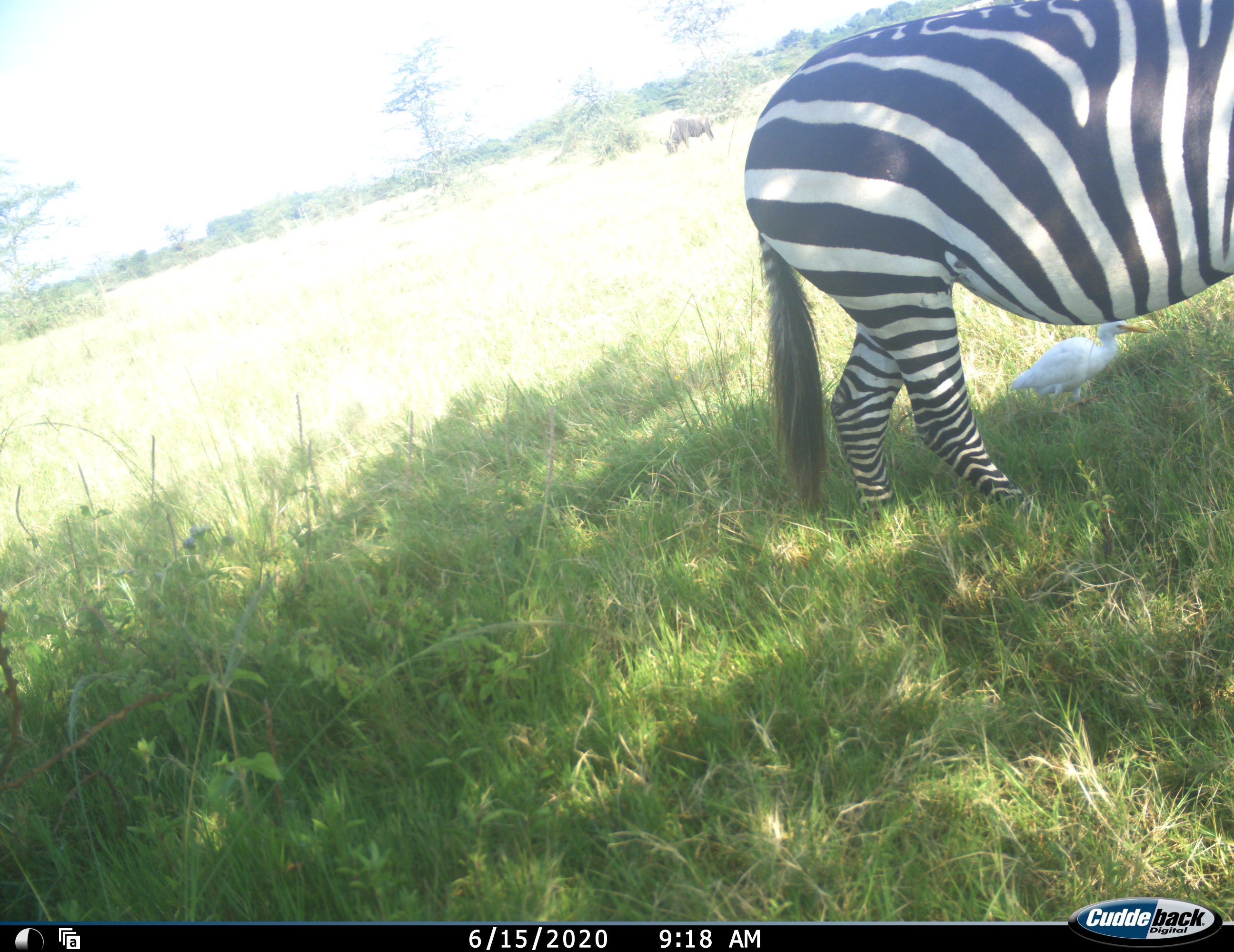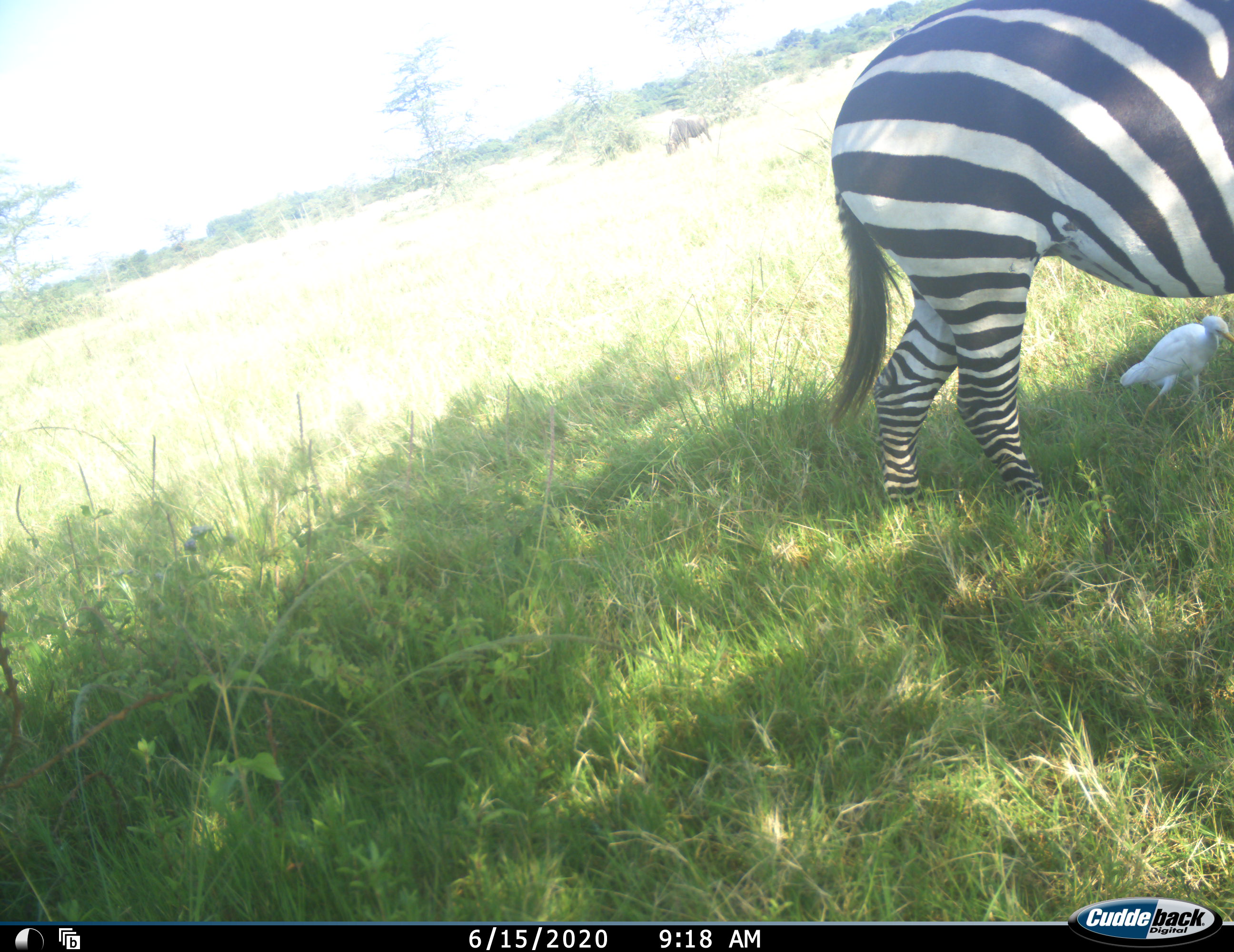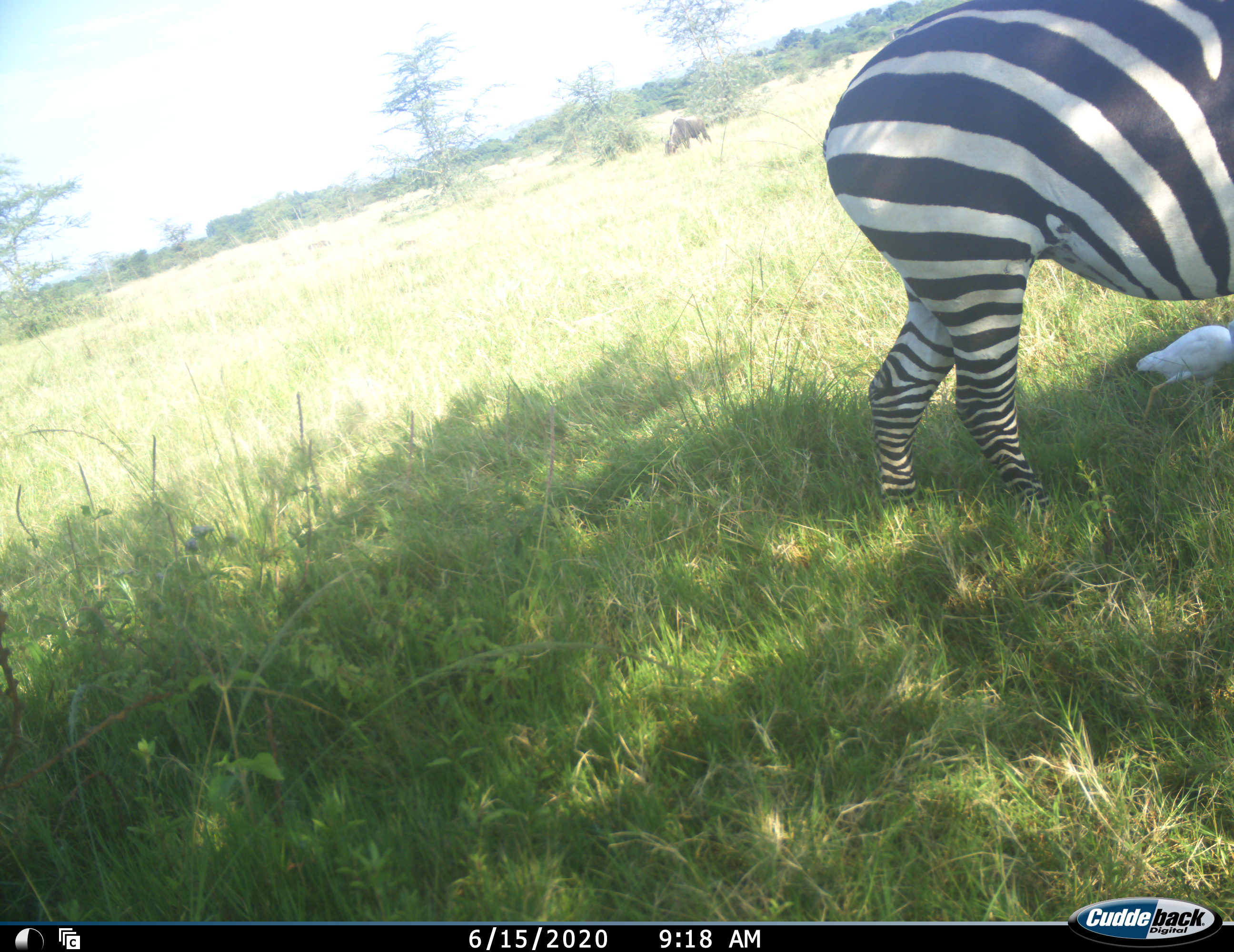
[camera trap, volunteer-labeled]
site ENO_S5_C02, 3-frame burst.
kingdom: Animalia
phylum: Chordata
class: Aves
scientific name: Aves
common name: bird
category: birdother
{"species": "birdother (bird) (Aves)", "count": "1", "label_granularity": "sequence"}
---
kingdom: Animalia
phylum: Chordata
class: Mammalia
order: Artiodactyla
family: Bovidae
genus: Connochaetes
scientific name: Connochaetes taurinus taurinus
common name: blue wildebeest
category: wildebeestblue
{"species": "wildebeestblue (blue wildebeest) (Connochaetes taurinus taurinus)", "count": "1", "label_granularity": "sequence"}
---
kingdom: Animalia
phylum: Chordata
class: Mammalia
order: Perissodactyla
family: Equidae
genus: Equus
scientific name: Equus quagga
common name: plains zebra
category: zebraplains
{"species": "zebraplains (plains zebra) (Equus quagga)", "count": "1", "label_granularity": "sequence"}